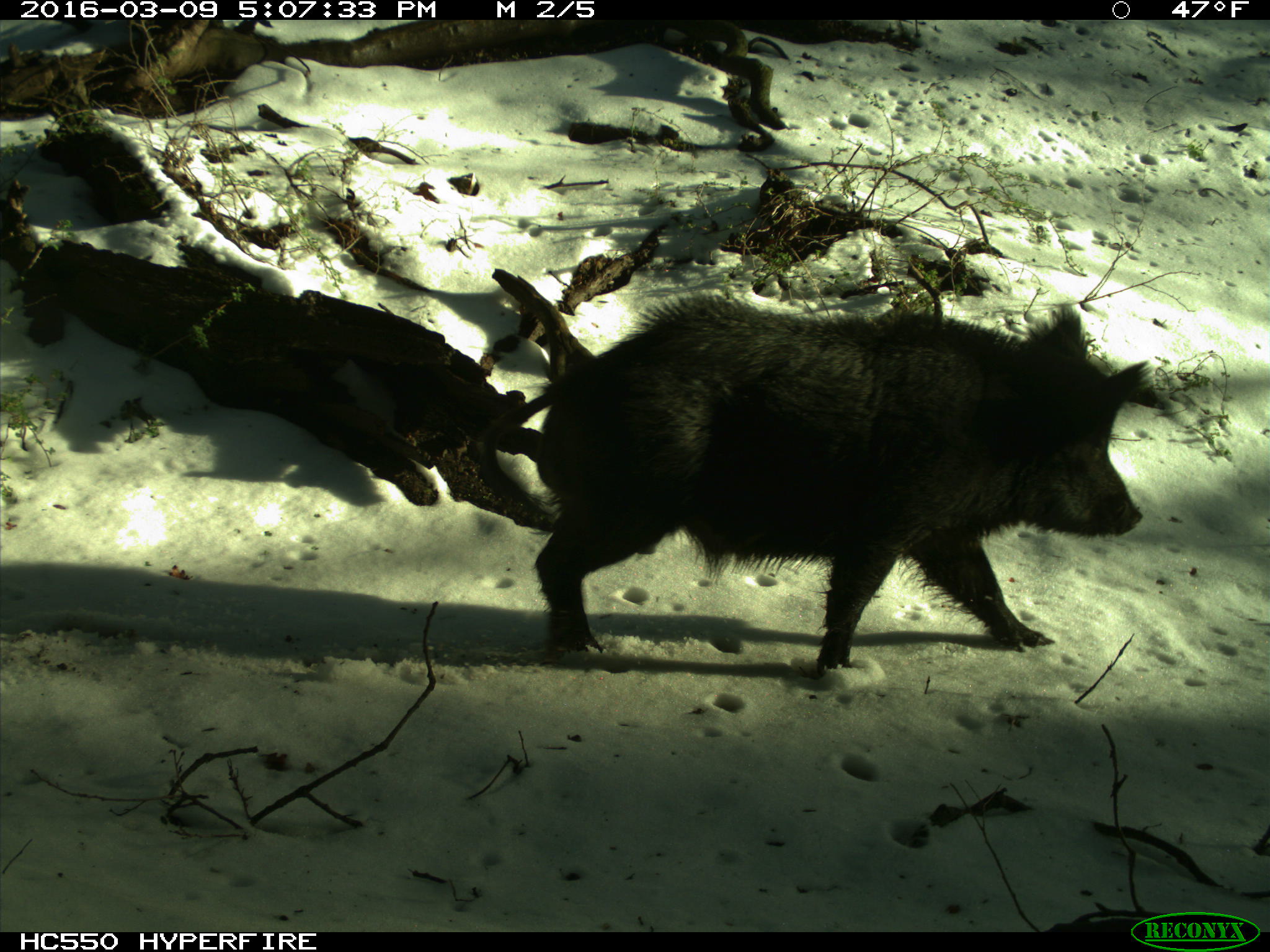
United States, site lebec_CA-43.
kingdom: Animalia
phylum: Chordata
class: Mammalia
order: Artiodactyla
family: Suidae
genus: Sus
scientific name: Sus scrofa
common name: wild boar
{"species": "Sus scrofa (wild boar)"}